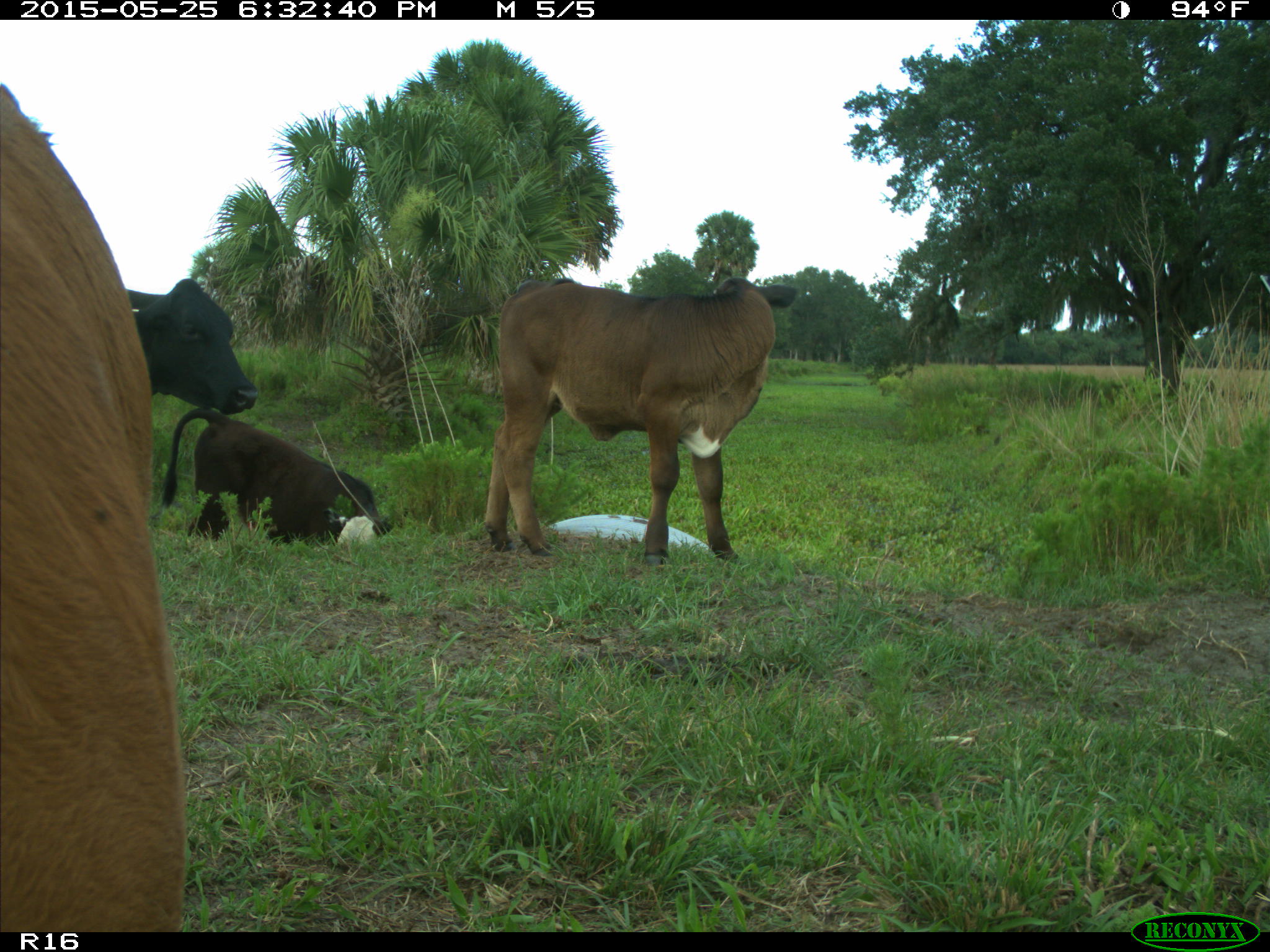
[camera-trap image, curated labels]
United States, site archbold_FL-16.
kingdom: Animalia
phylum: Chordata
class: Mammalia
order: Artiodactyla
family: Bovidae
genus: Bos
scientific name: Bos taurus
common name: domestic cow